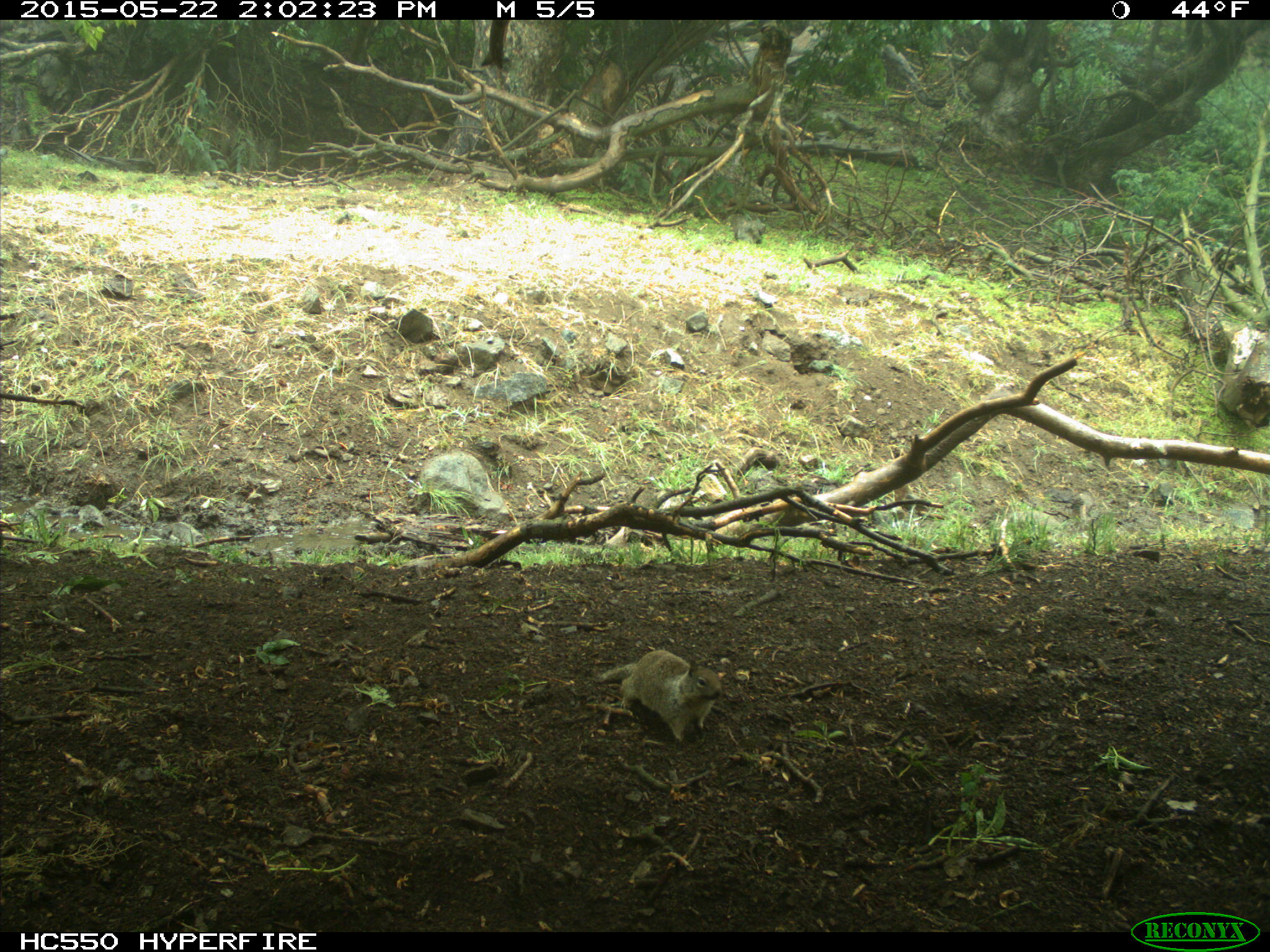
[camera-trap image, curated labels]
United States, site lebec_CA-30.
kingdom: Animalia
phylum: Chordata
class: Mammalia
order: Rodentia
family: Sciuridae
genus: Otospermophilus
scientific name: Otospermophilus beecheyi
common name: california ground squirrel